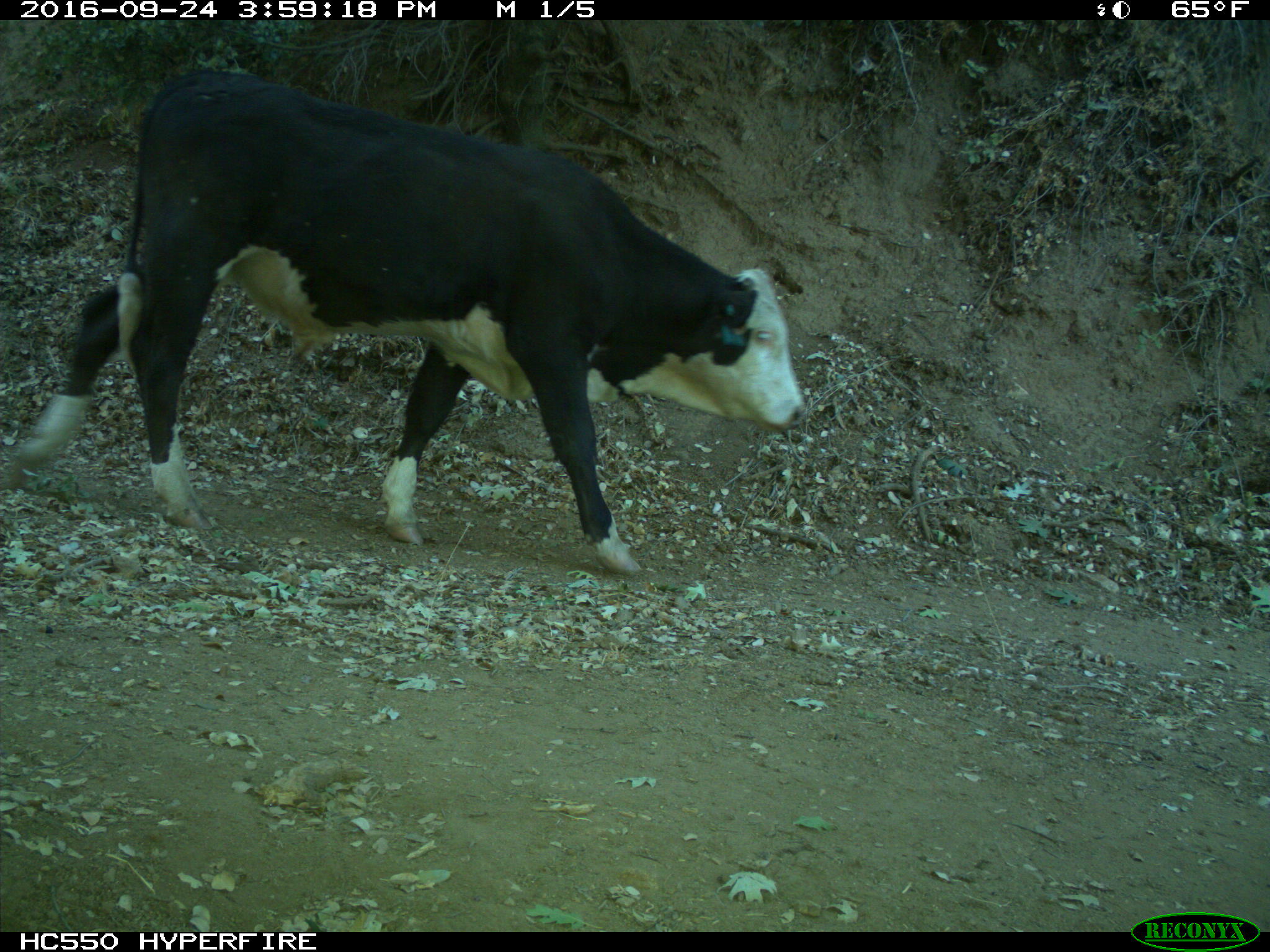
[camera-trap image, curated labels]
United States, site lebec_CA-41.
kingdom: Animalia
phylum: Chordata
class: Mammalia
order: Artiodactyla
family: Bovidae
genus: Bos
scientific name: Bos taurus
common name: domestic cow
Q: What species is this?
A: Bos taurus (domestic cow).